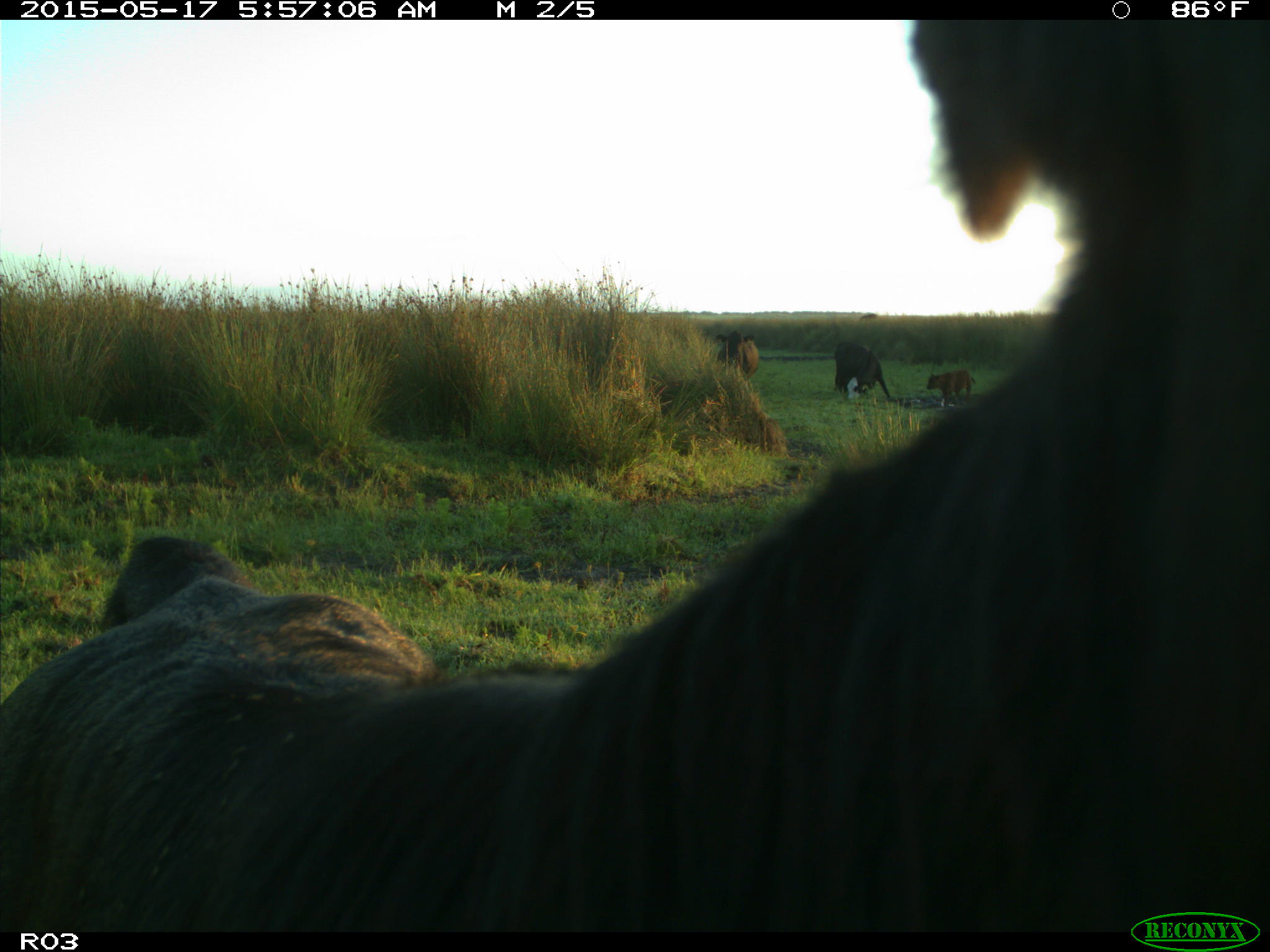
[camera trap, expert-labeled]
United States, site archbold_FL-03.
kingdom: Animalia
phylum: Chordata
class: Mammalia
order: Artiodactyla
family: Bovidae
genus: Bos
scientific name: Bos taurus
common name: domestic cow